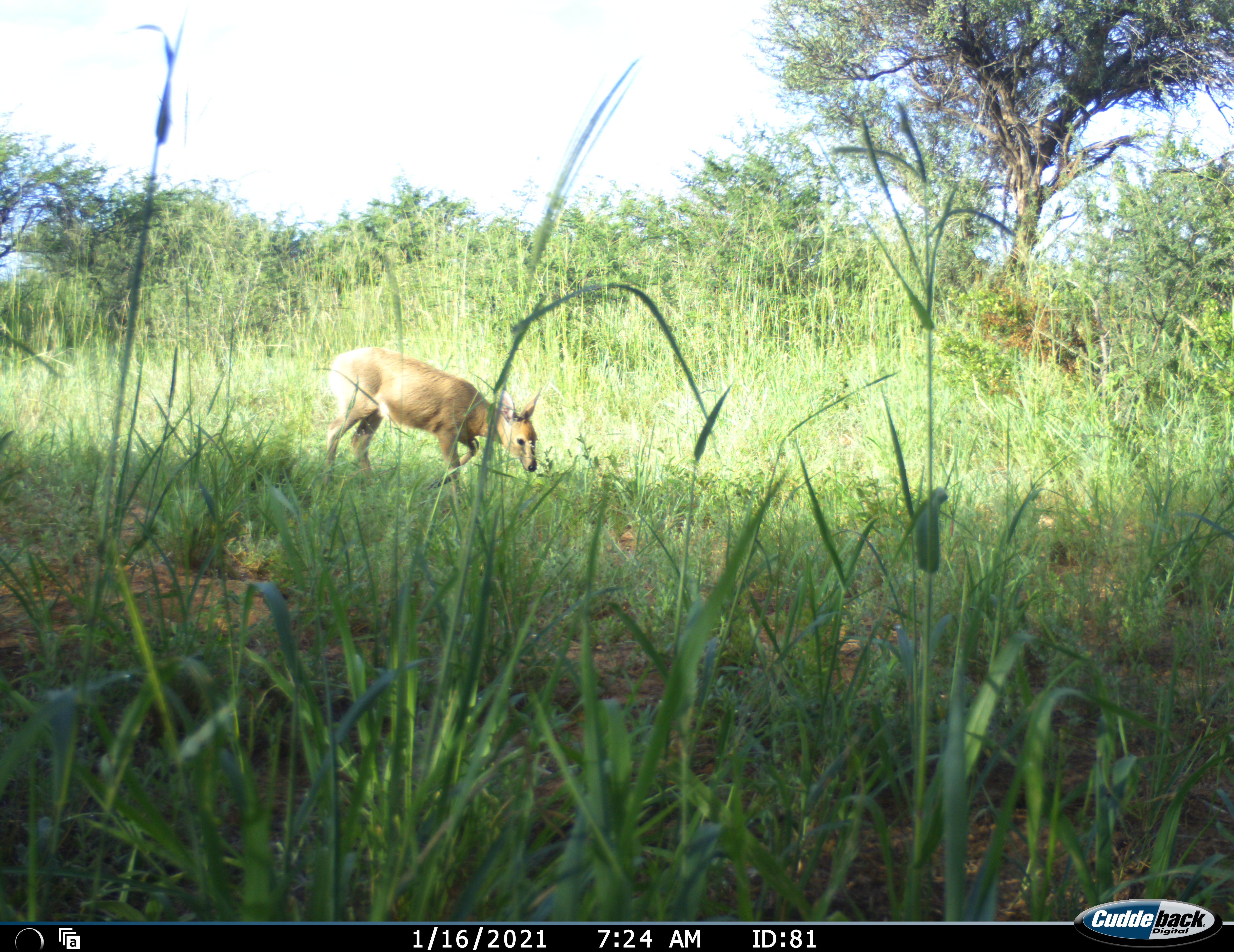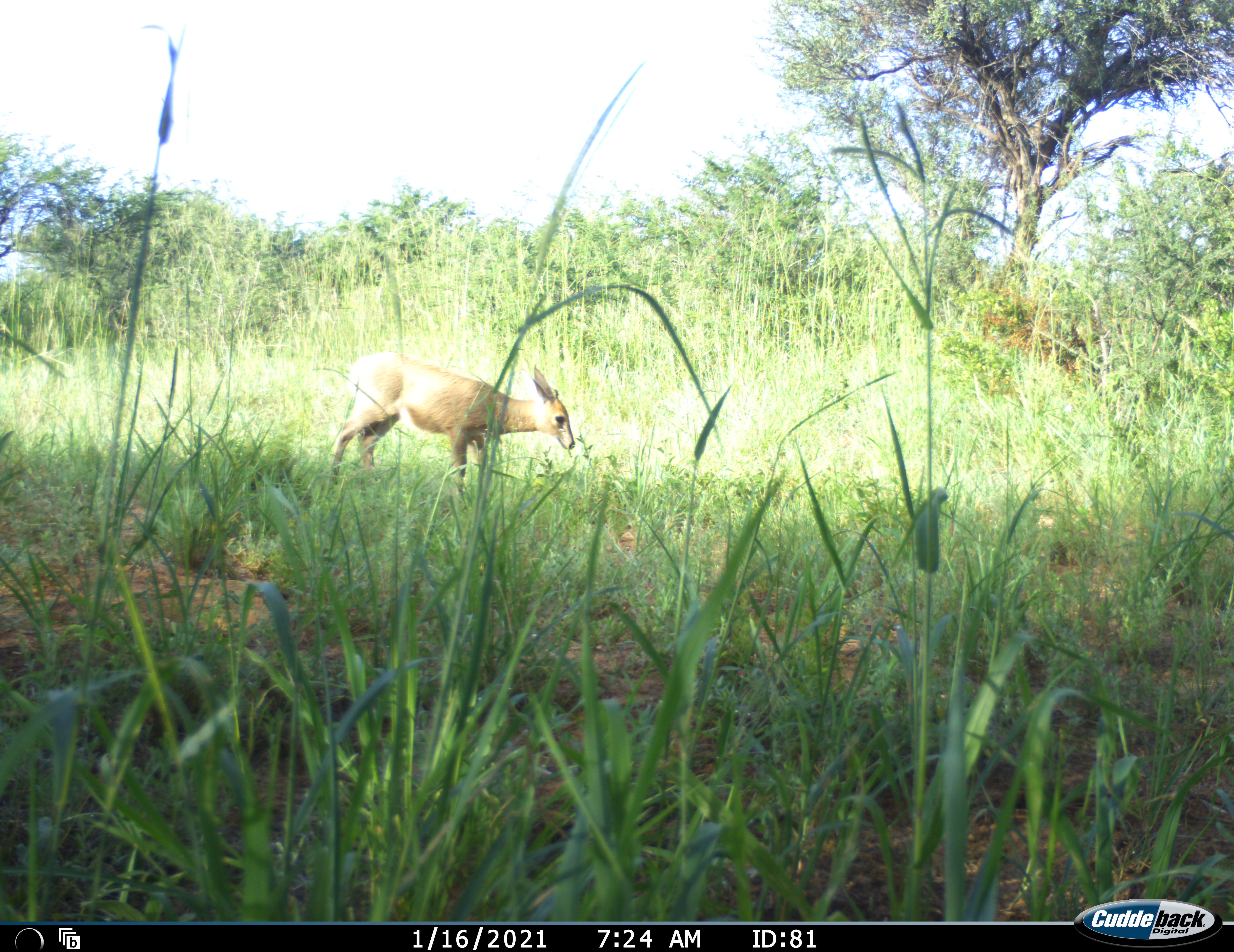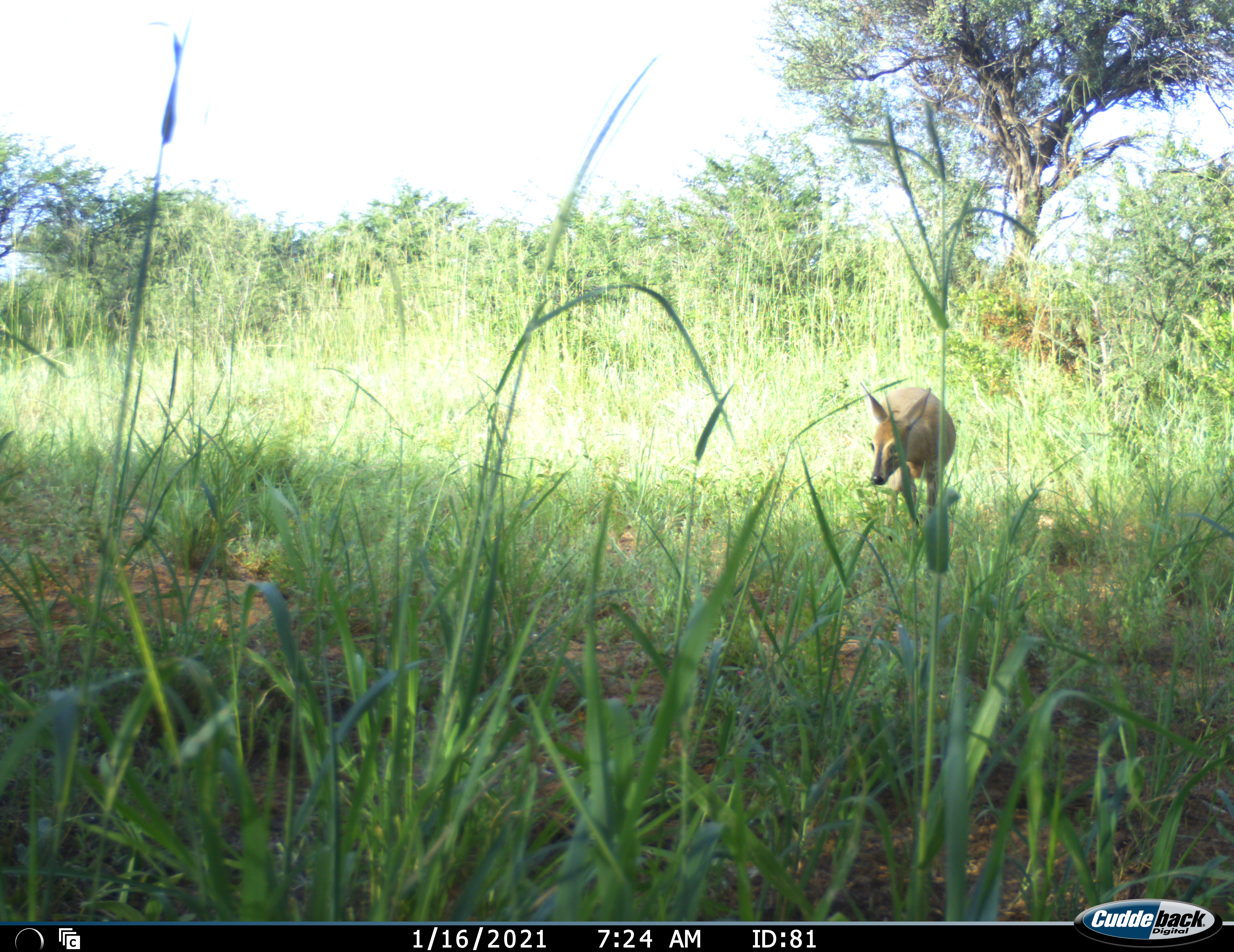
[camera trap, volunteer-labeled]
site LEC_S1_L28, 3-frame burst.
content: unidentified animal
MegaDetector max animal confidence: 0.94